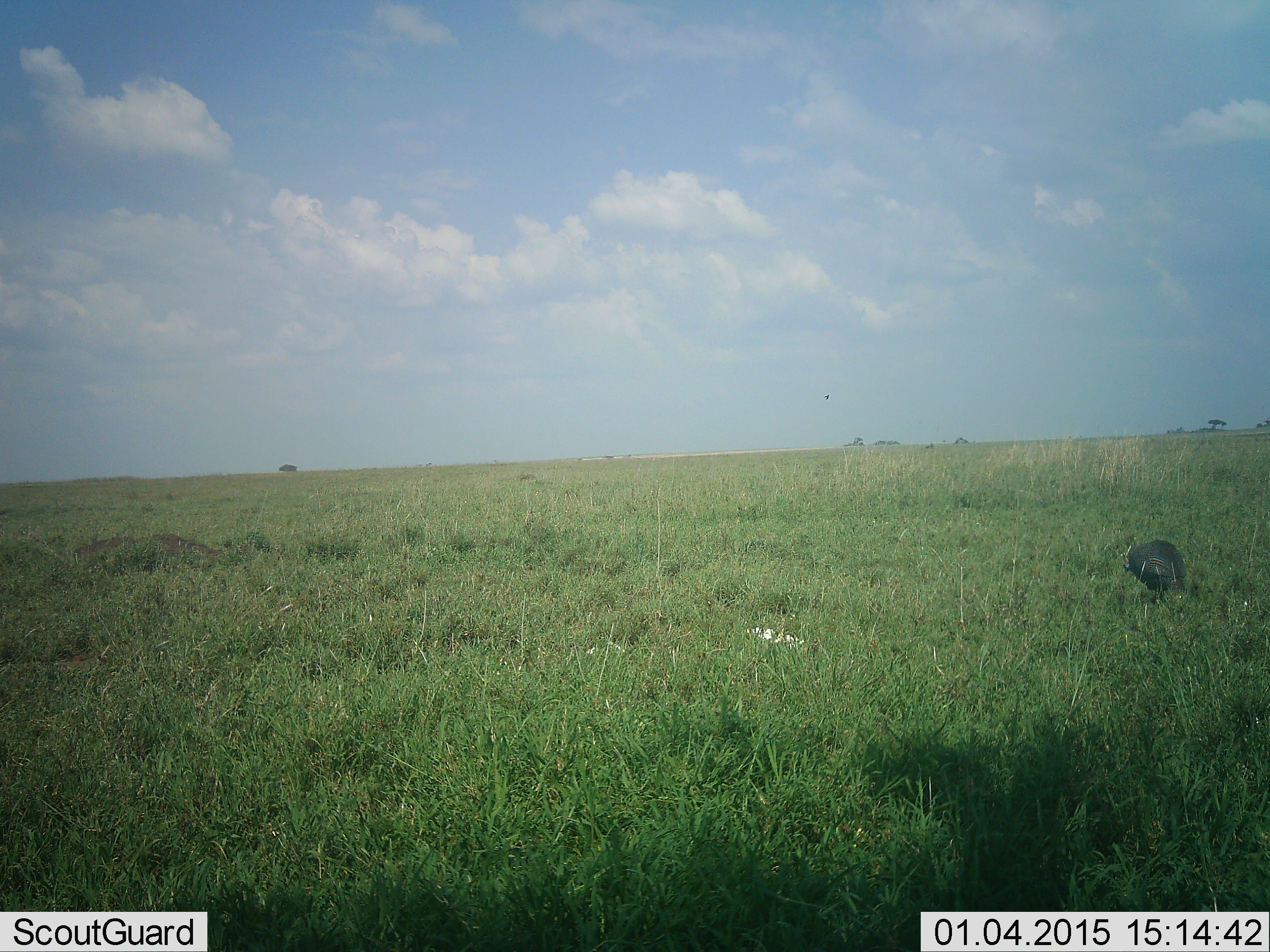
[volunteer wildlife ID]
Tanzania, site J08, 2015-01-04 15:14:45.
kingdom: Animalia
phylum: Chordata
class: Aves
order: Galliformes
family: Numididae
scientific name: Numididae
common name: guinea fowl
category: guineafowl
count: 1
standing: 73%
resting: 0%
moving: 27%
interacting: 0%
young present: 0%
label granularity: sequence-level